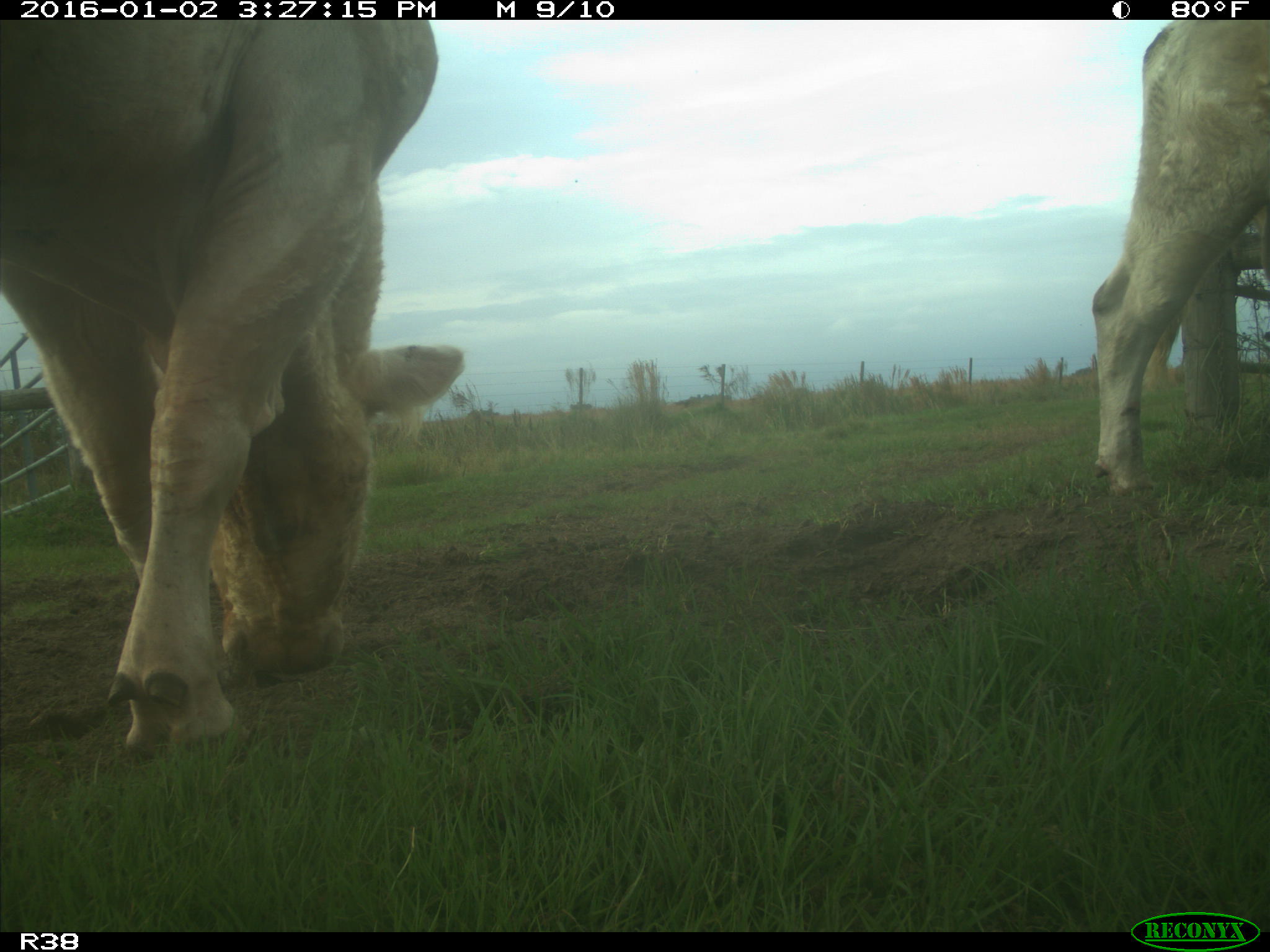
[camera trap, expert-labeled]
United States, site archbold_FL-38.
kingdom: Animalia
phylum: Chordata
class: Mammalia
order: Artiodactyla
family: Bovidae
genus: Bos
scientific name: Bos taurus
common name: domestic cow